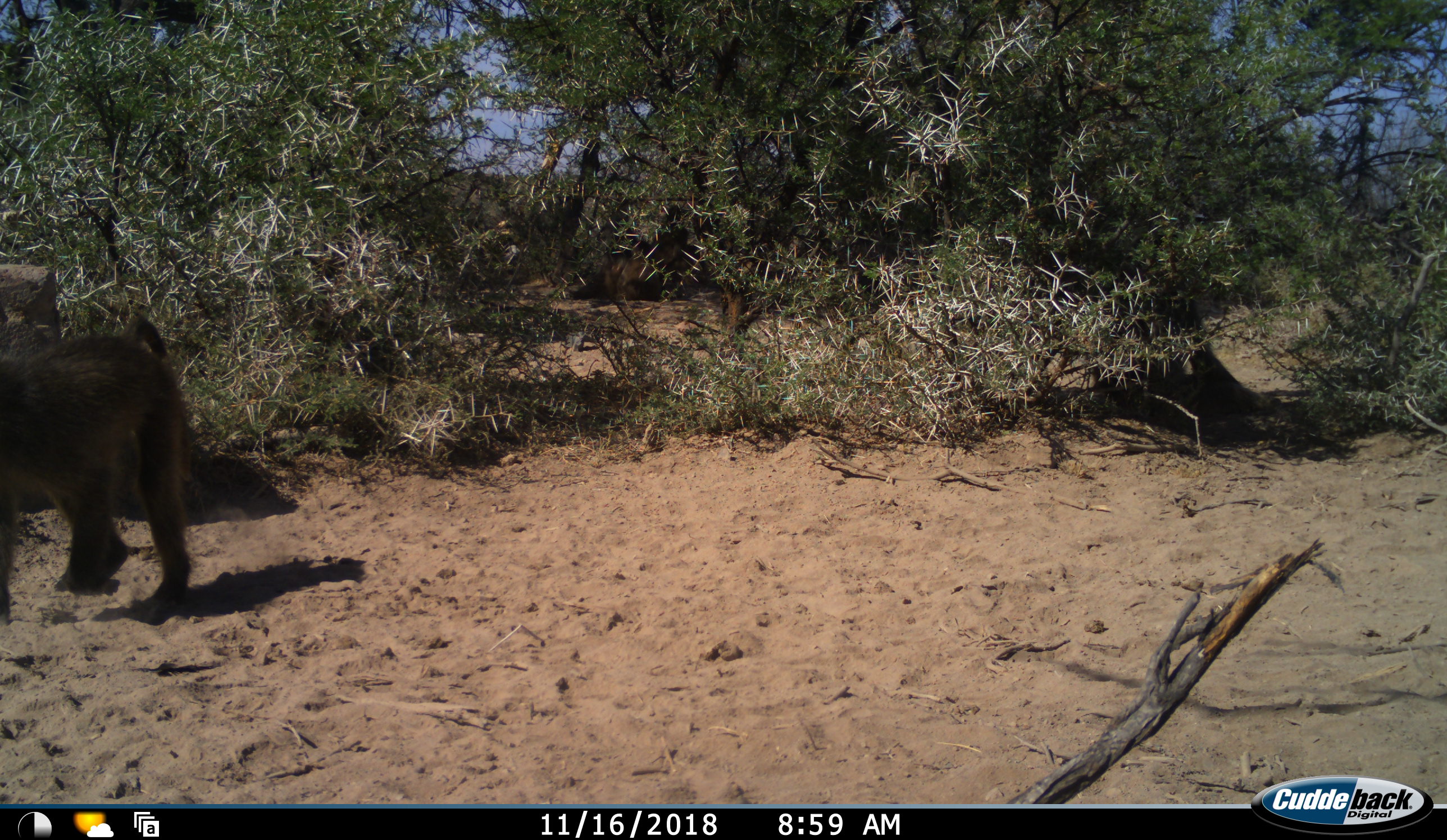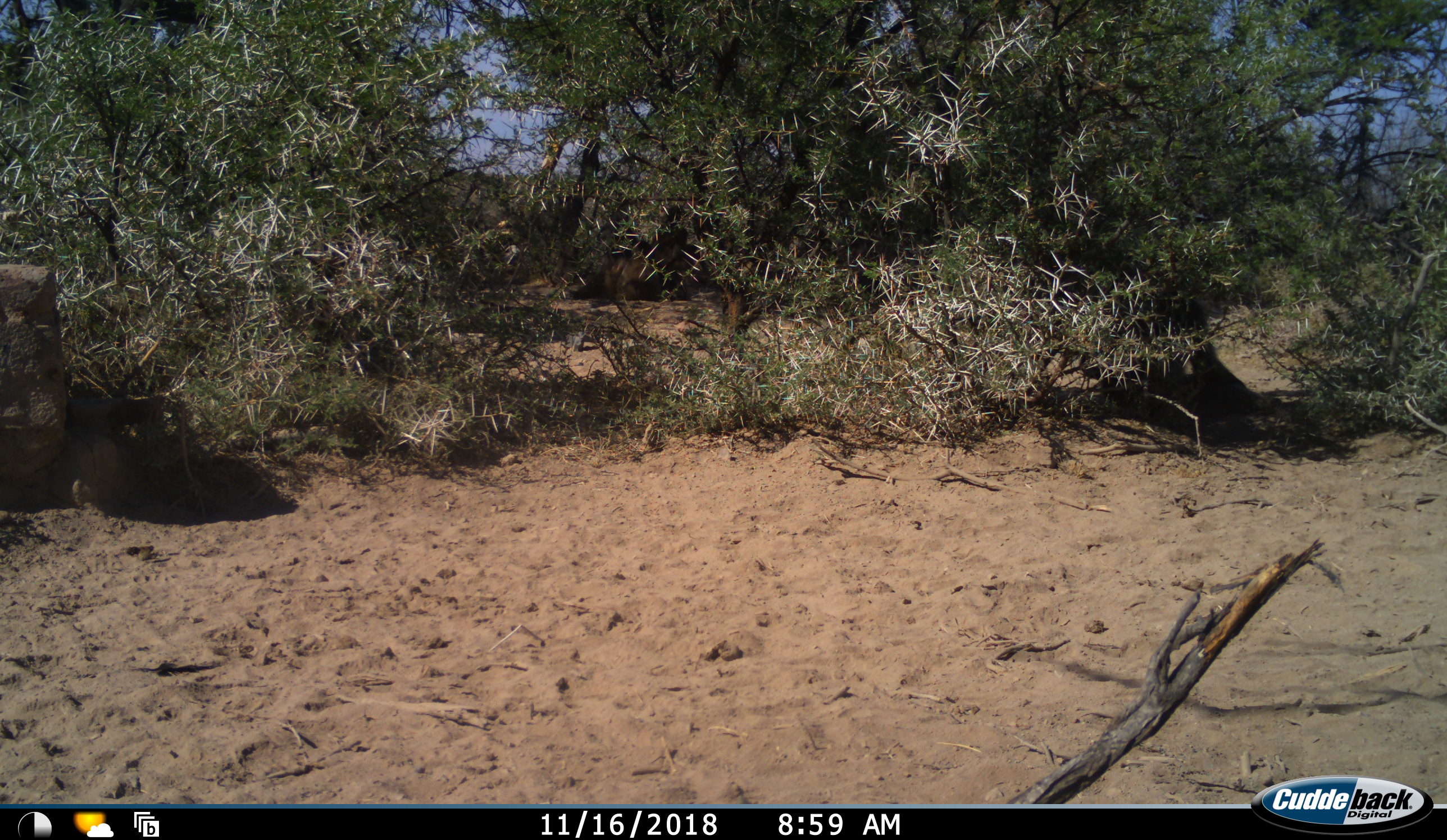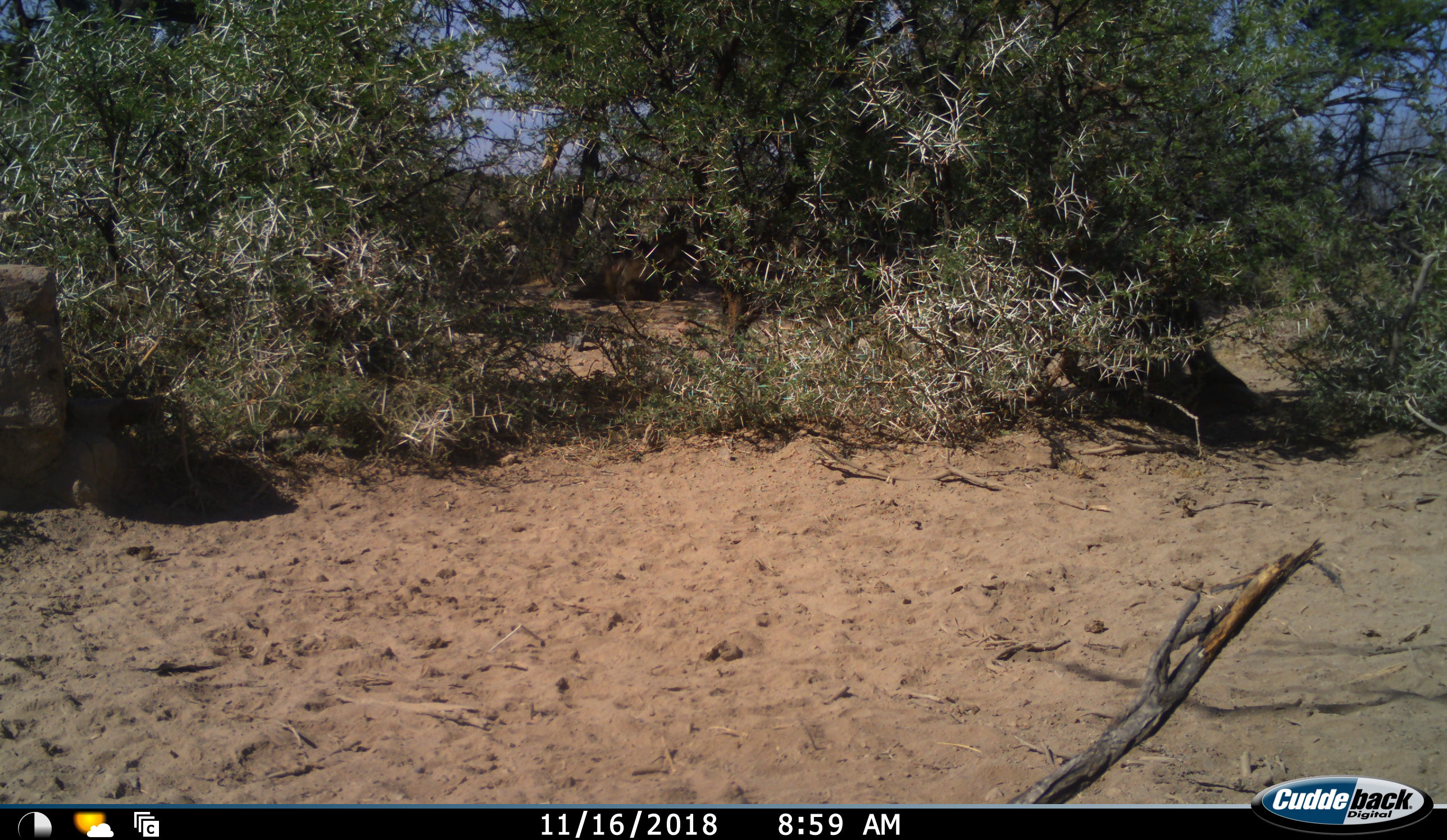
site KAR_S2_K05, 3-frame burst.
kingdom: Animalia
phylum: Chordata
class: Mammalia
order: Primates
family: Cercopithecidae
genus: Papio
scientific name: Papio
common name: baboon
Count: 2.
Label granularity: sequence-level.